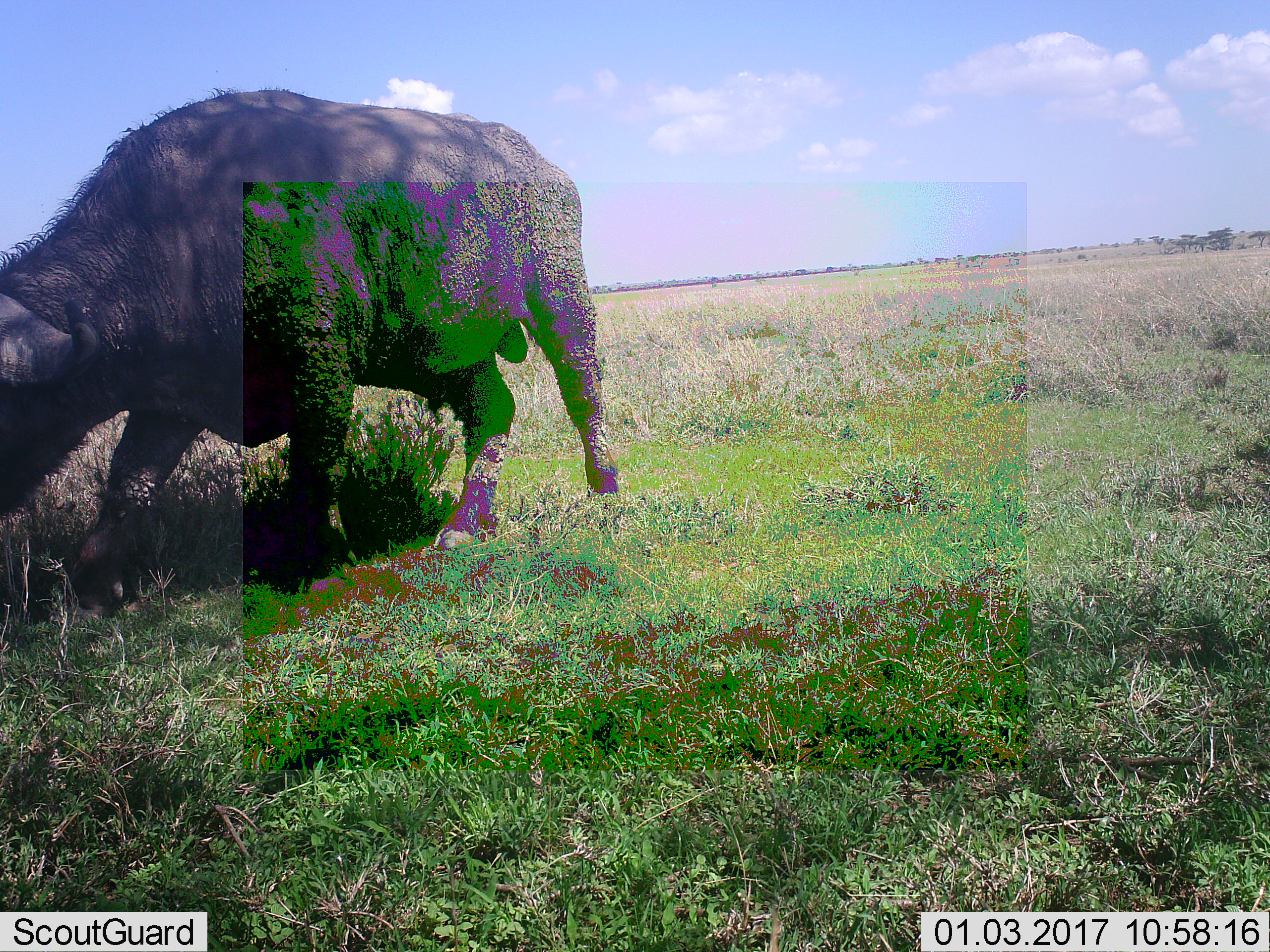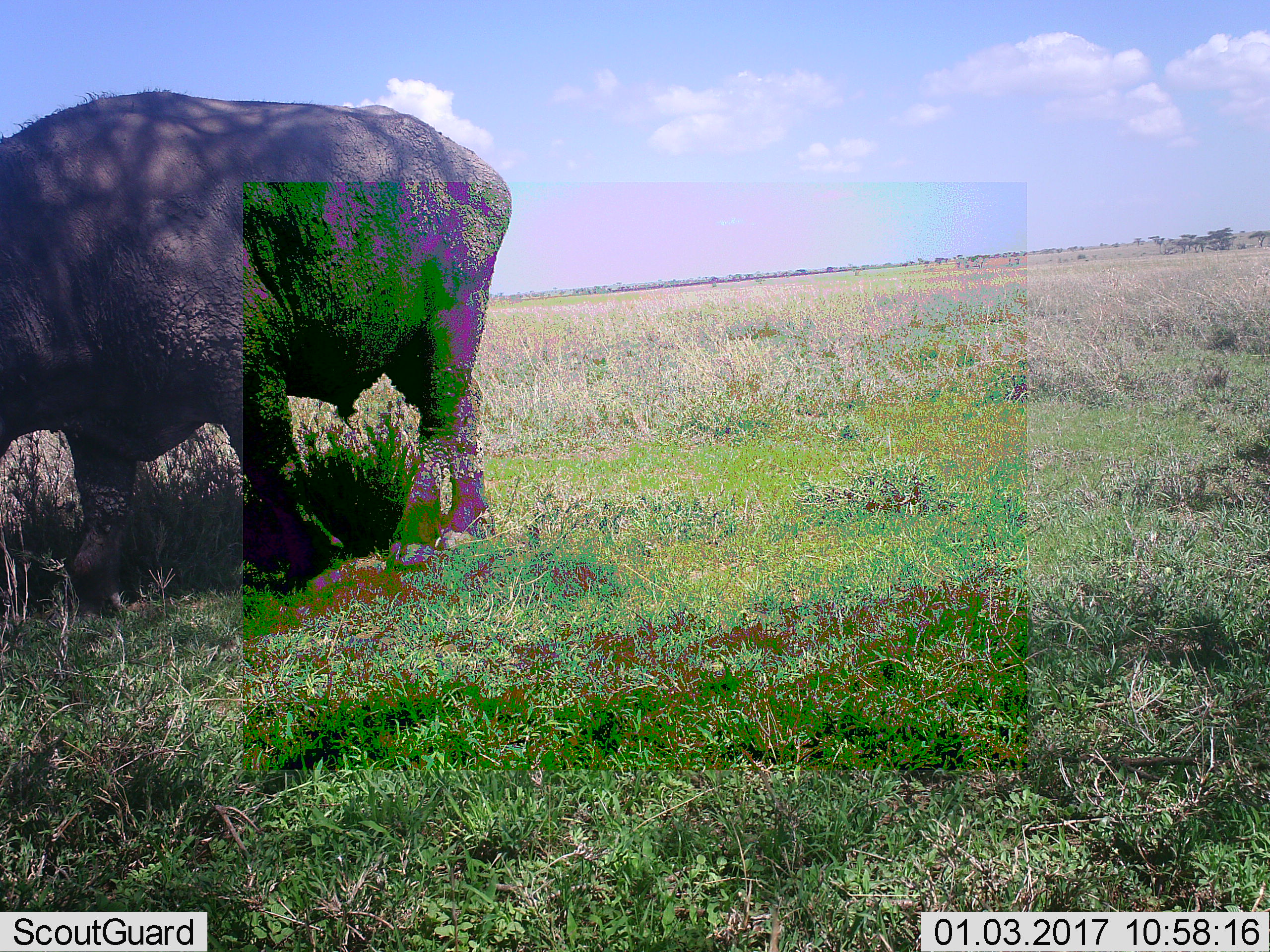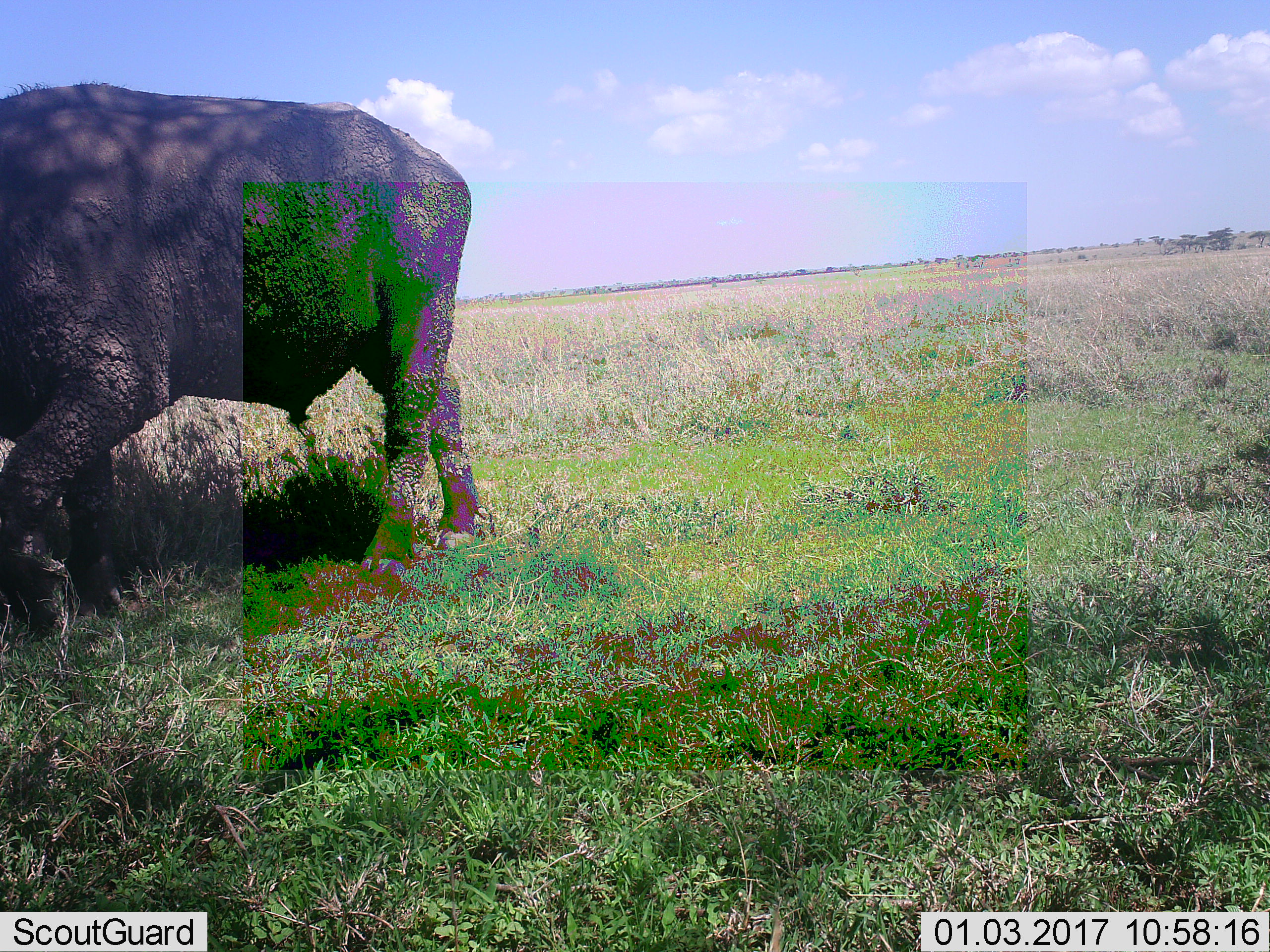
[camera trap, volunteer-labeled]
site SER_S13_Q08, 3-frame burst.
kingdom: Animalia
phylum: Chordata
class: Mammalia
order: Artiodactyla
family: Bovidae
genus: Syncerus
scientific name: Syncerus caffer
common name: african buffalo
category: buffalo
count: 1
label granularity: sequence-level